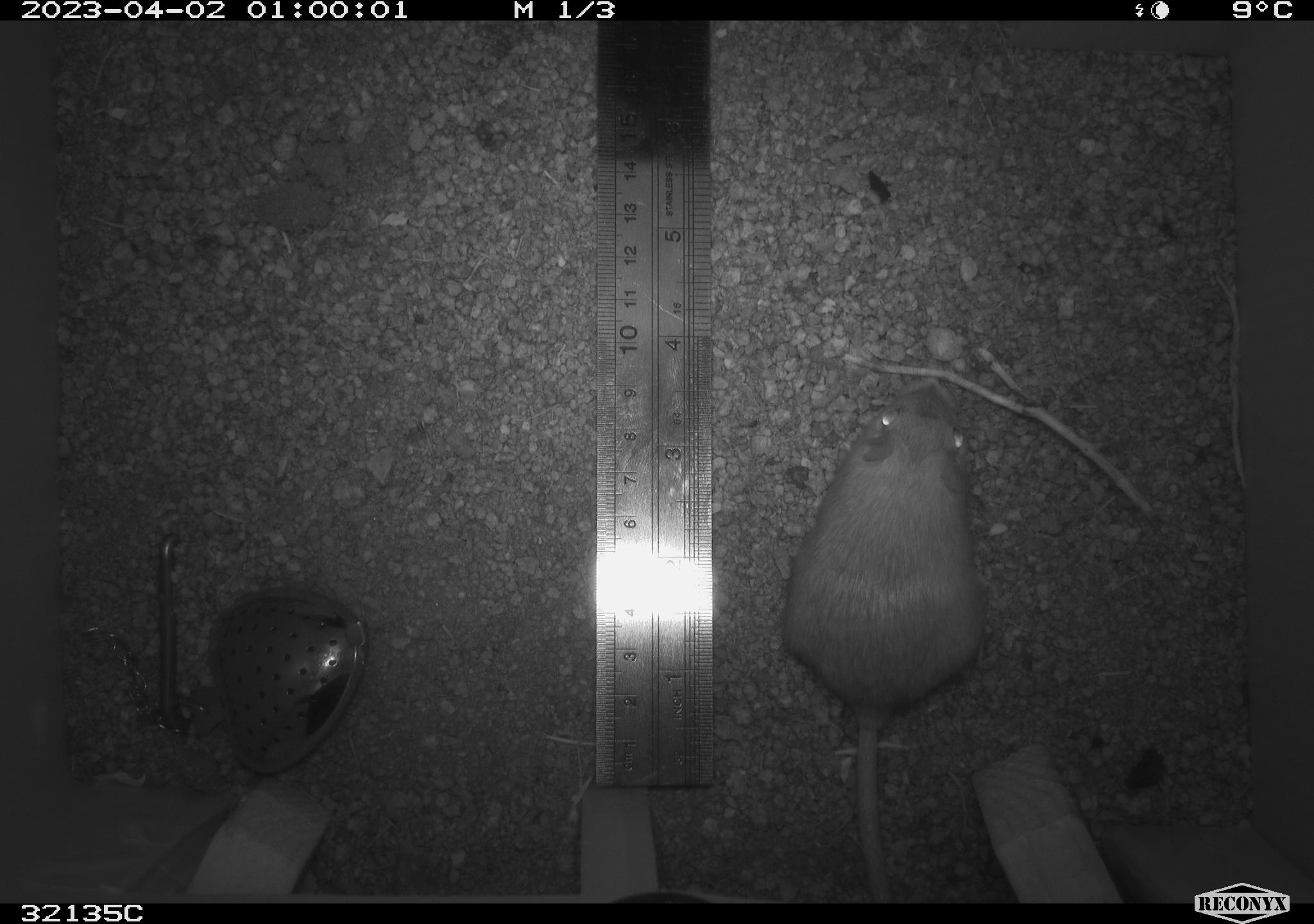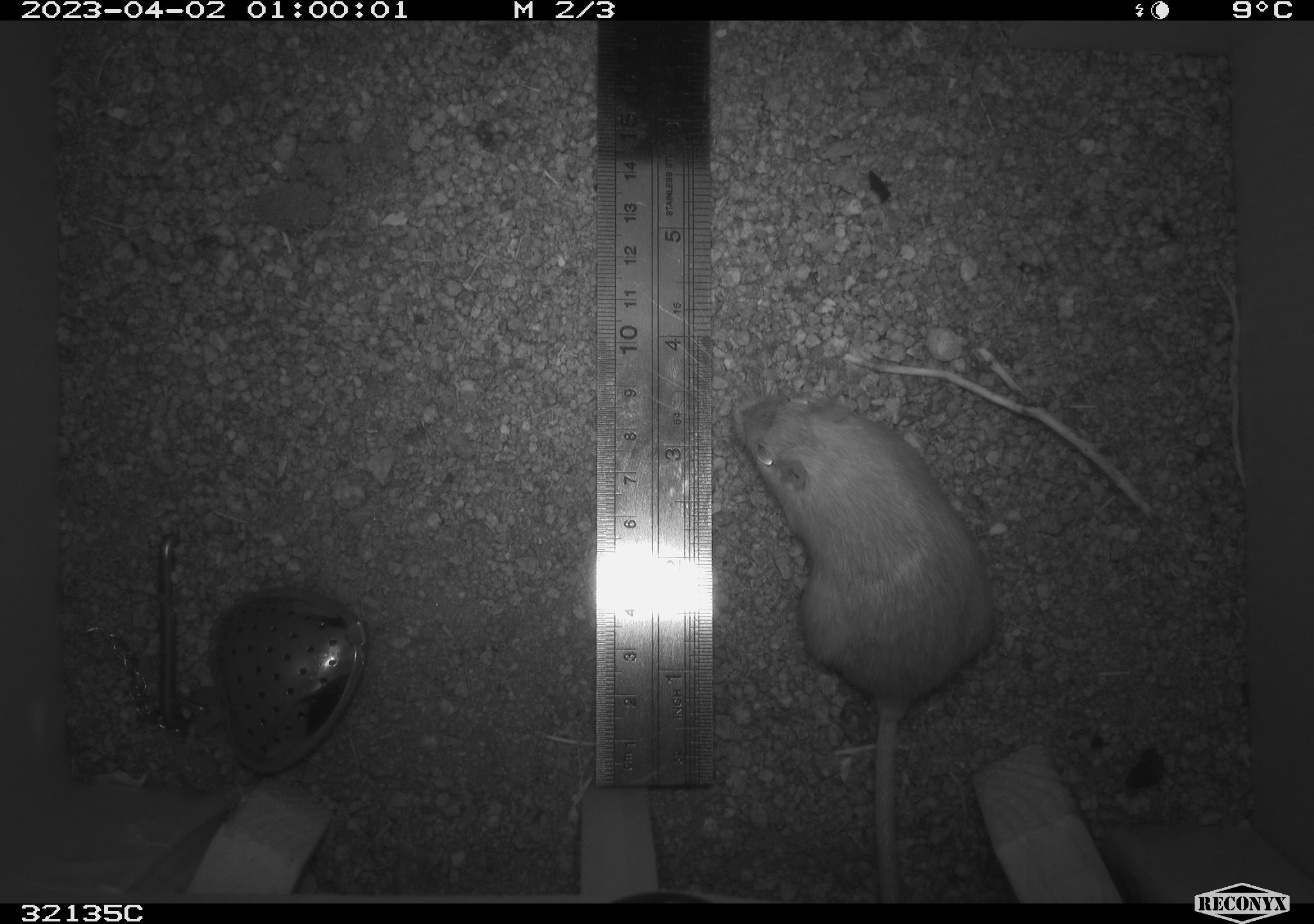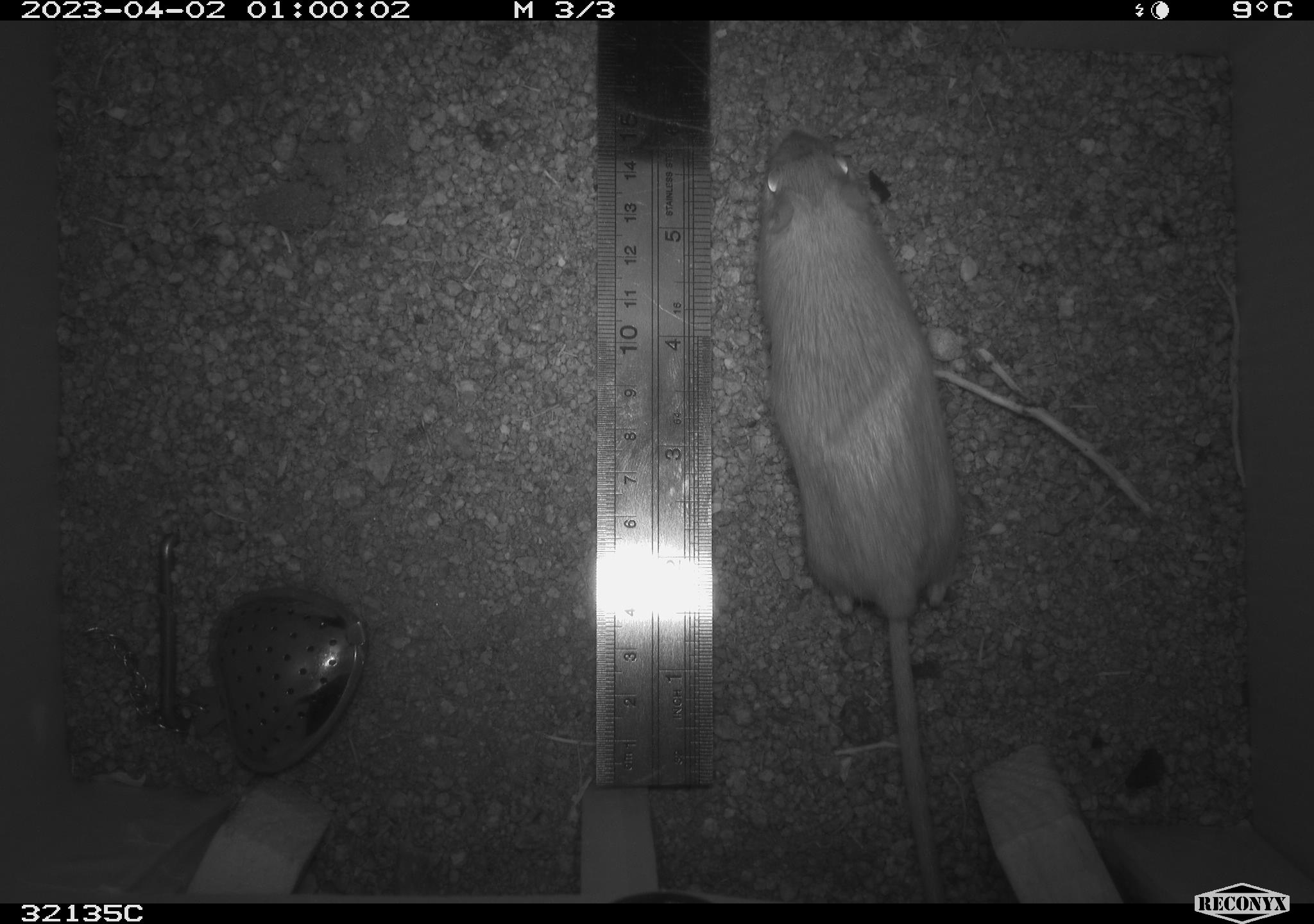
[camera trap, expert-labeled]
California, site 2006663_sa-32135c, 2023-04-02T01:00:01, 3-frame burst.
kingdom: Animalia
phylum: Chordata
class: Mammalia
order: Rodentia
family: Heteromyidae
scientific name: Heteromyidae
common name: kangaroo rats and pocket mice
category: heteromyidae family